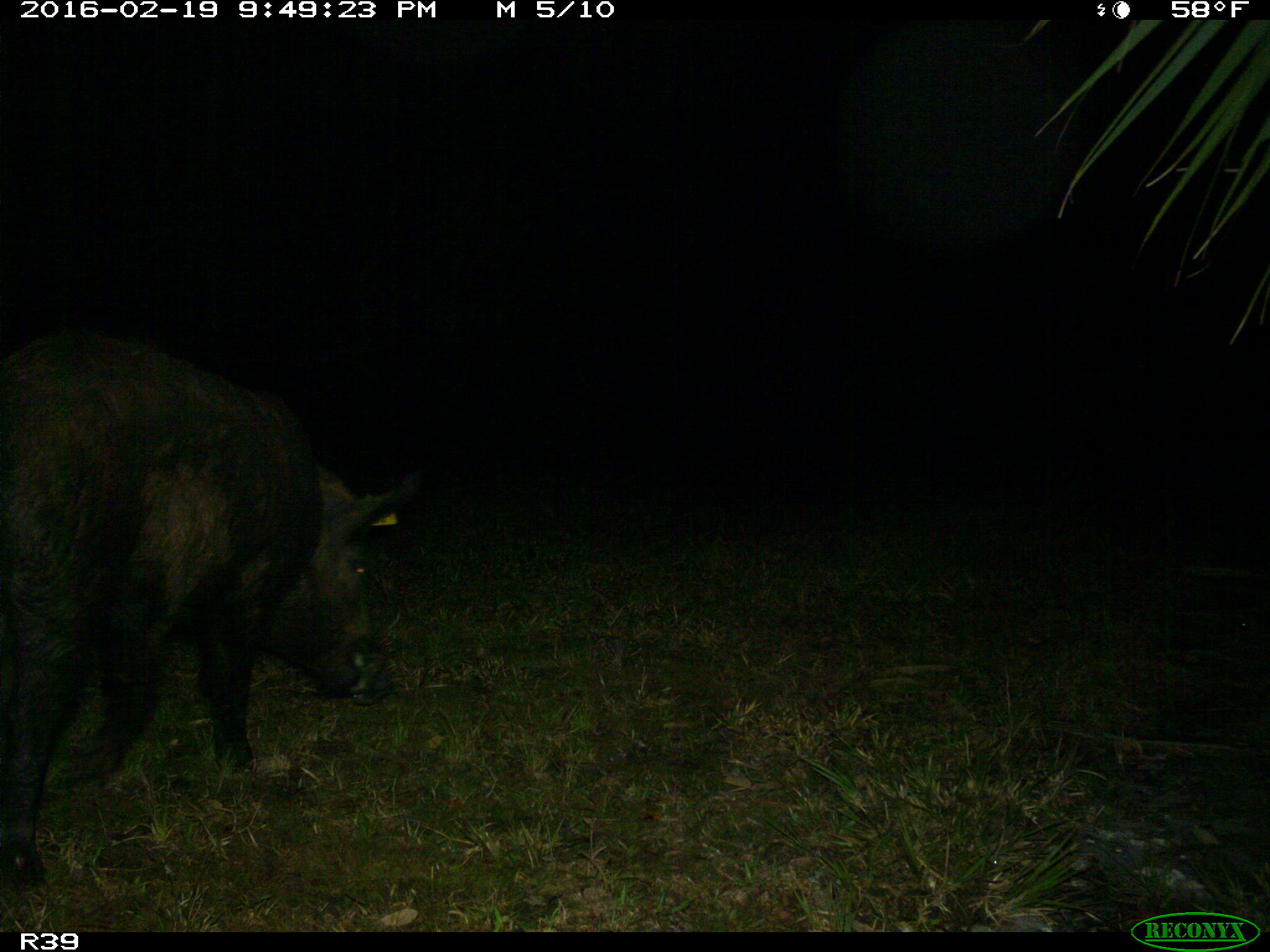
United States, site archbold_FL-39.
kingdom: Animalia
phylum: Chordata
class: Mammalia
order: Artiodactyla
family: Suidae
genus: Sus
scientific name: Sus scrofa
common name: wild boar